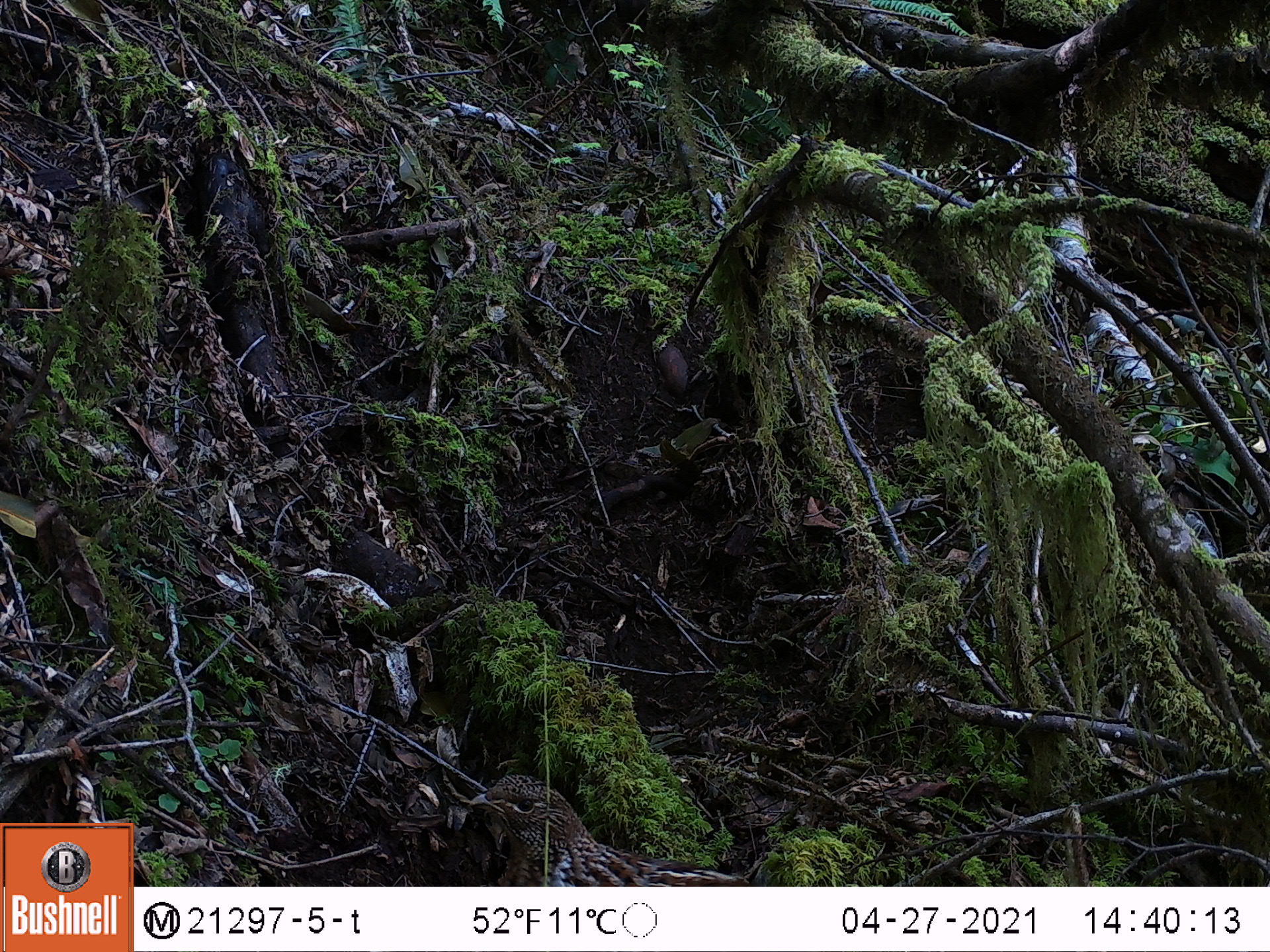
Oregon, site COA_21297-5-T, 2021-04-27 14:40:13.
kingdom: Animalia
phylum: Chordata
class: Aves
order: Galliformes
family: Phasianidae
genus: Bonasa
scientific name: Bonasa umbellus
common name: ruffed grouse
Ruffed grouse (Bonasa umbellus).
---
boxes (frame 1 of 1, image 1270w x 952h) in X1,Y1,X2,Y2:
ruffed grouse: 466,766,749,877